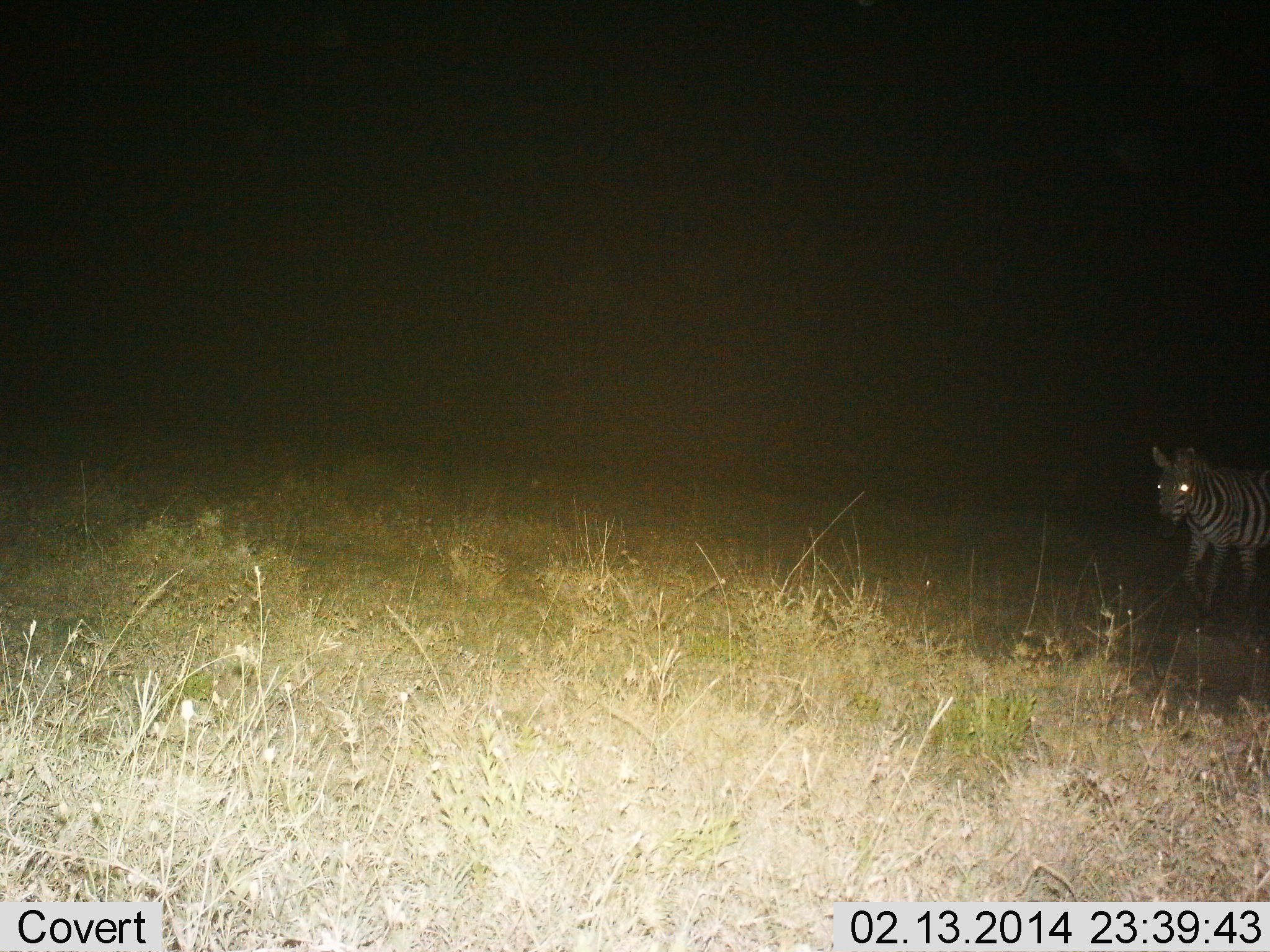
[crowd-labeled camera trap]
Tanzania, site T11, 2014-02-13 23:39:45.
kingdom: Animalia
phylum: Chordata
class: Mammalia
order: Perissodactyla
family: Equidae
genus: Equus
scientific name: Equus quagga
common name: plains zebra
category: zebra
Zebra (plains zebra) (Equus quagga), count 1. Behavior (volunteer vote fractions): standing 20%, resting 0%, moving 80%, interacting 0%. Young present (vote fraction): 0%. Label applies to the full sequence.